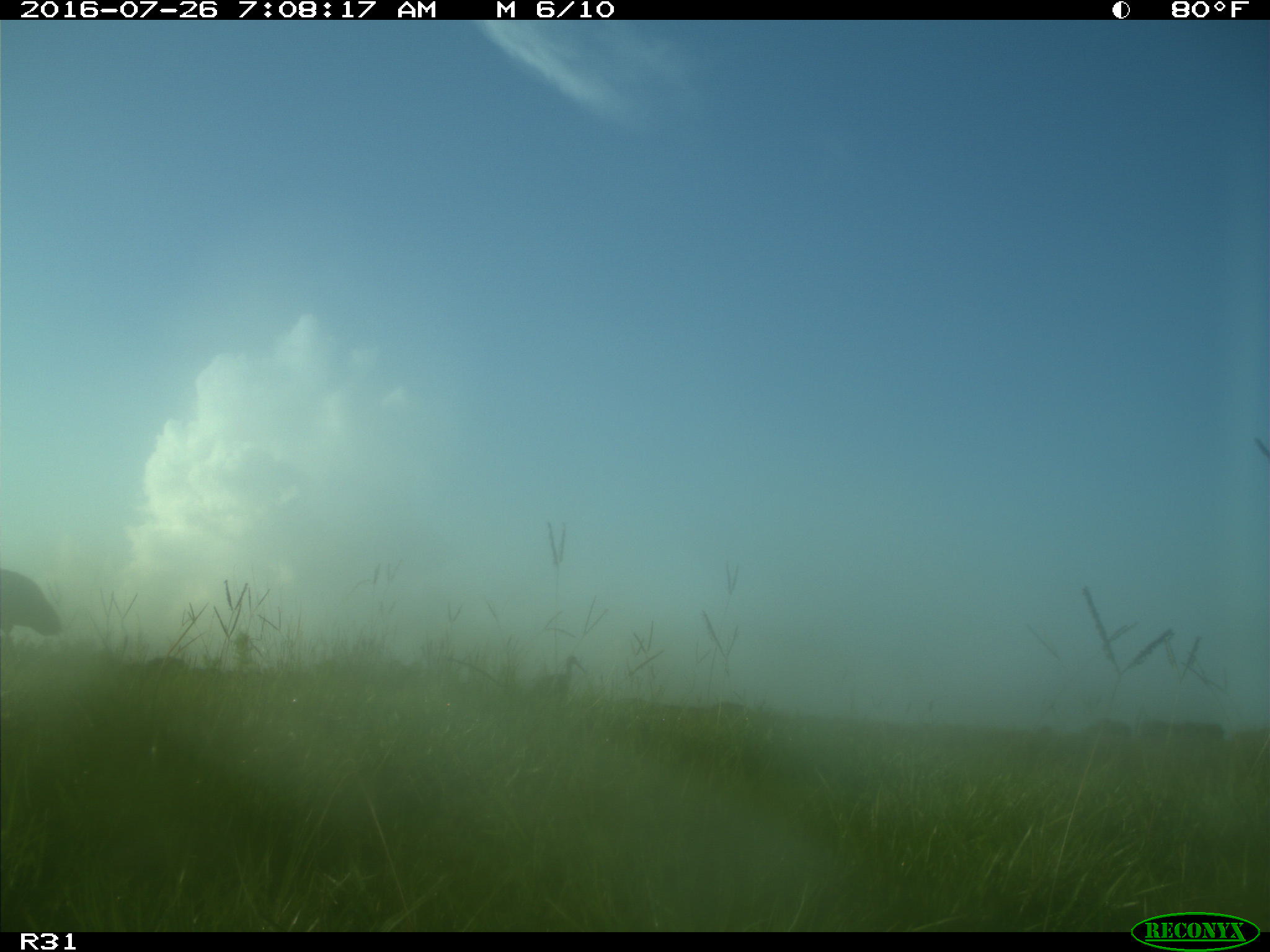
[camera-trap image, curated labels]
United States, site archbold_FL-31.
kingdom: Animalia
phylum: Chordata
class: Aves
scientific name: Aves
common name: birds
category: unidentified bird